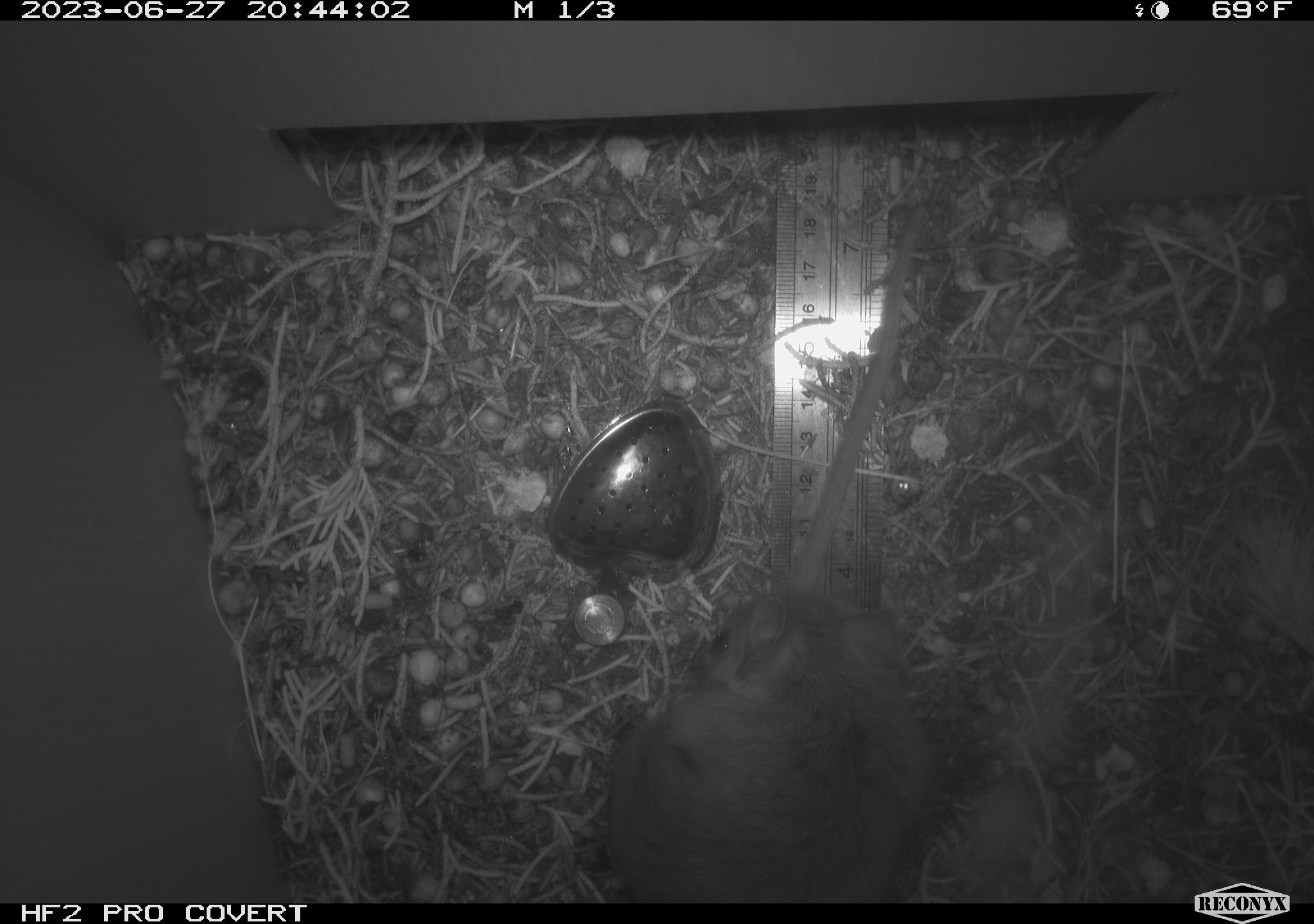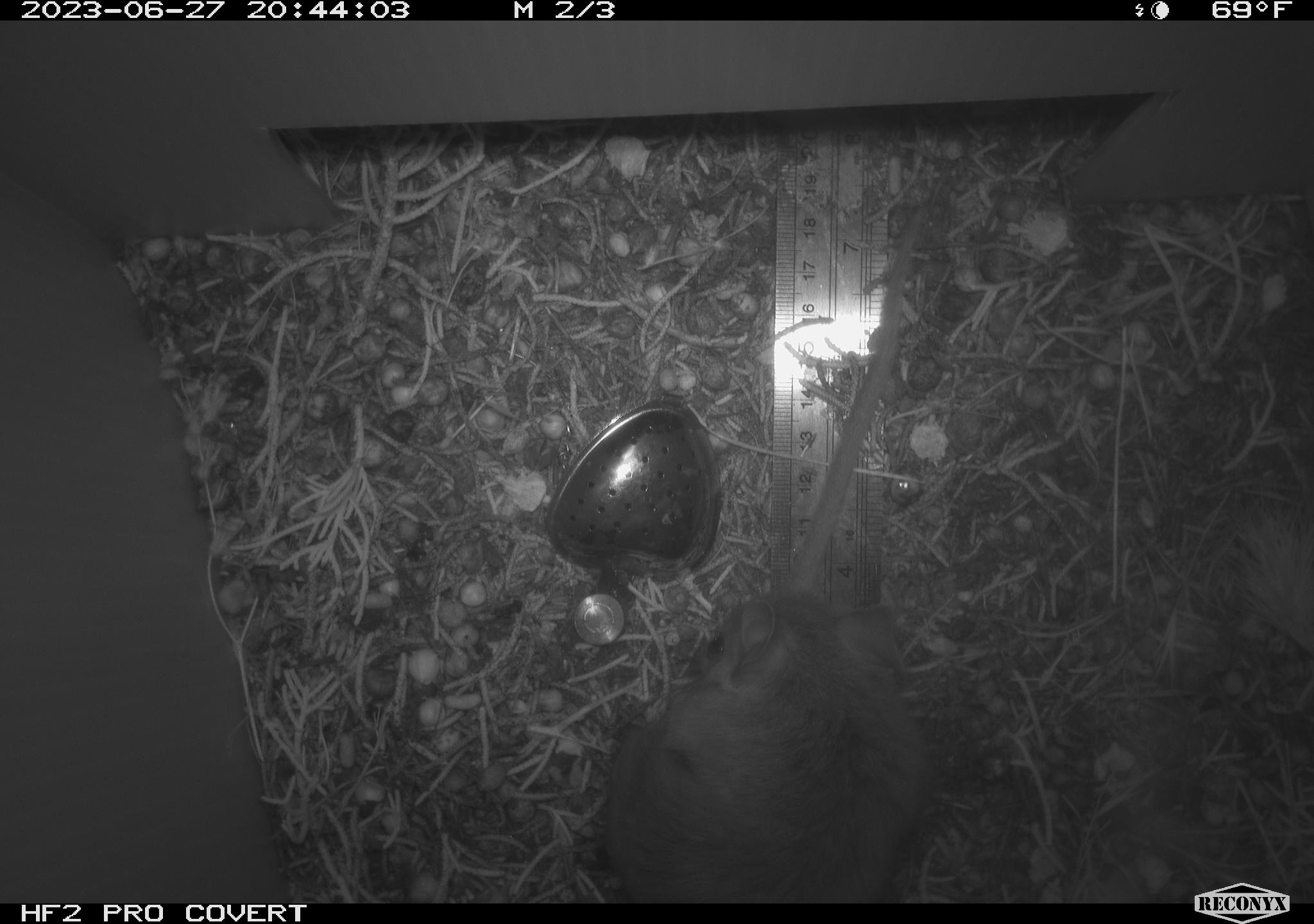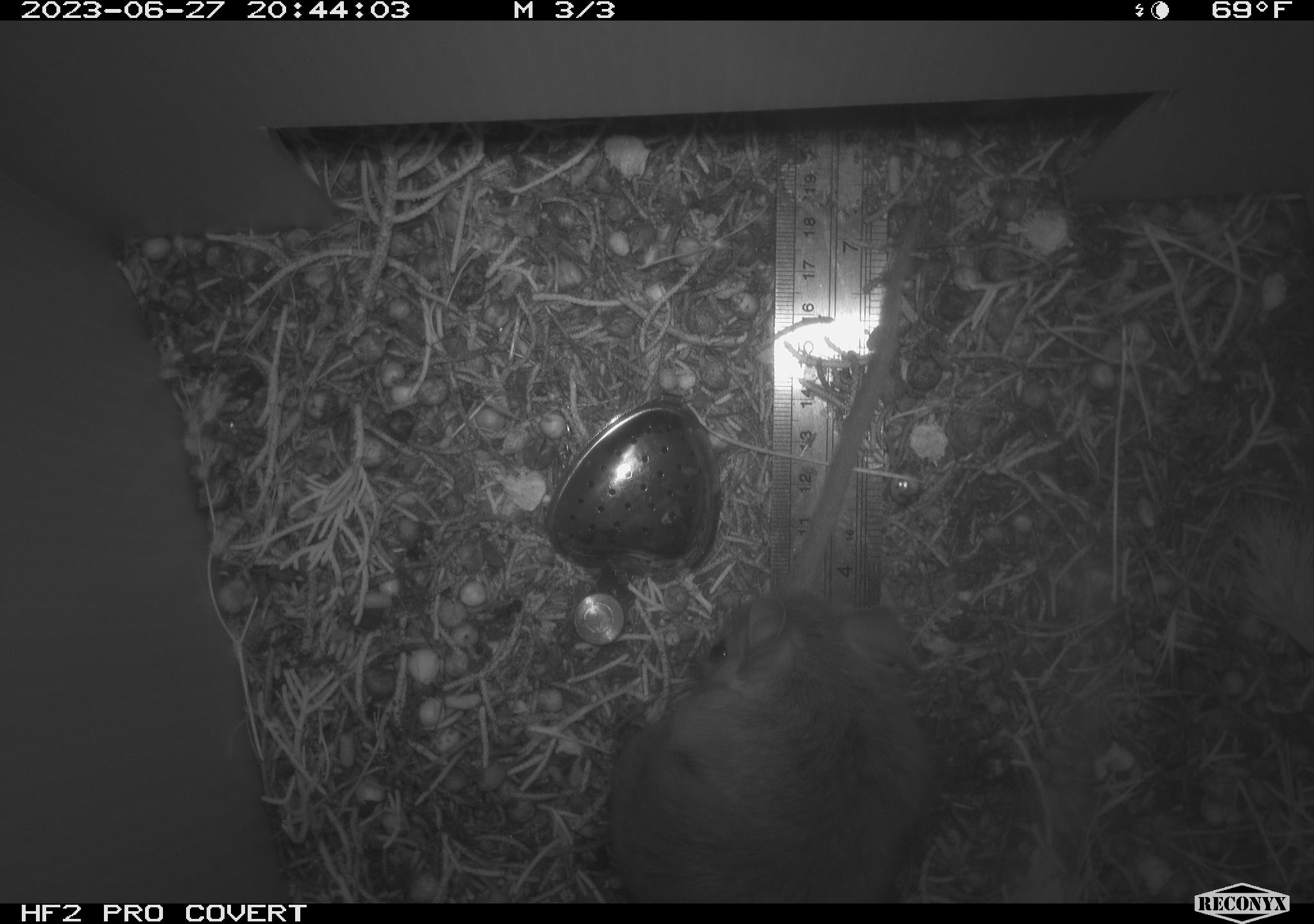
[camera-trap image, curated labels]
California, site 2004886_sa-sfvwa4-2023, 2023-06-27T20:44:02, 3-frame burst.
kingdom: Animalia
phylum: Chordata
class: Mammalia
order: Rodentia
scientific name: Rodentia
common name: rodent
Rodent (Rodentia).